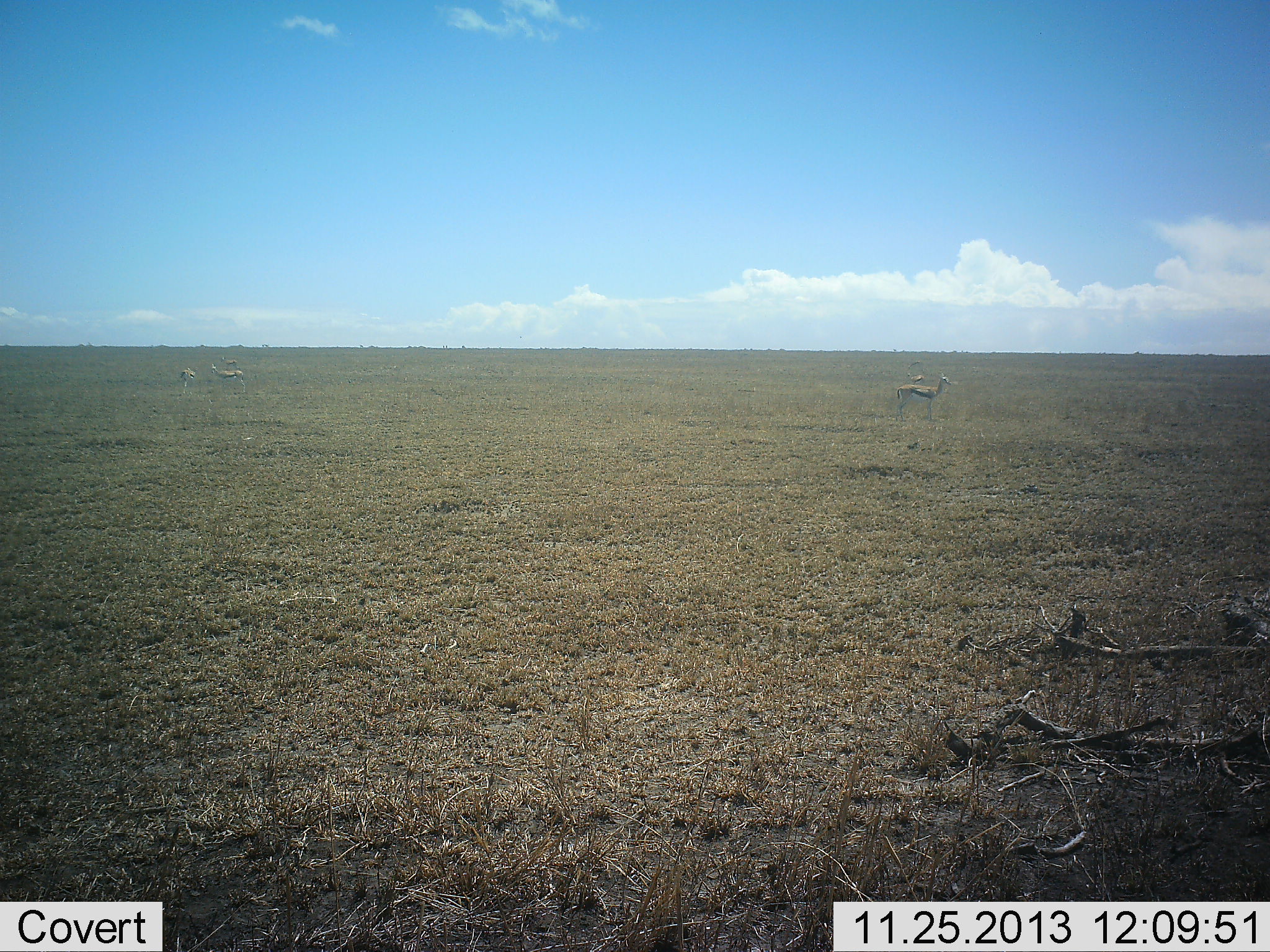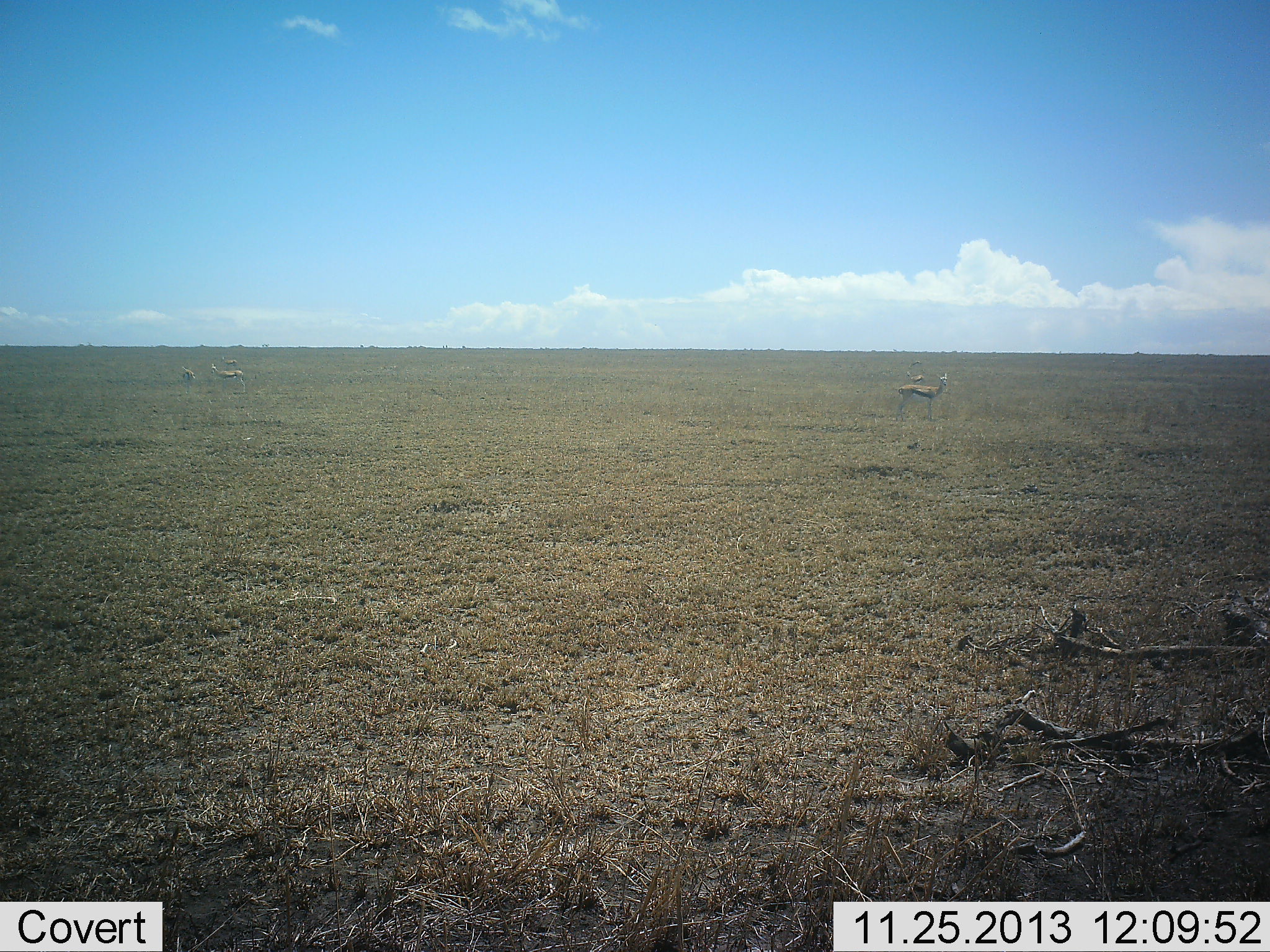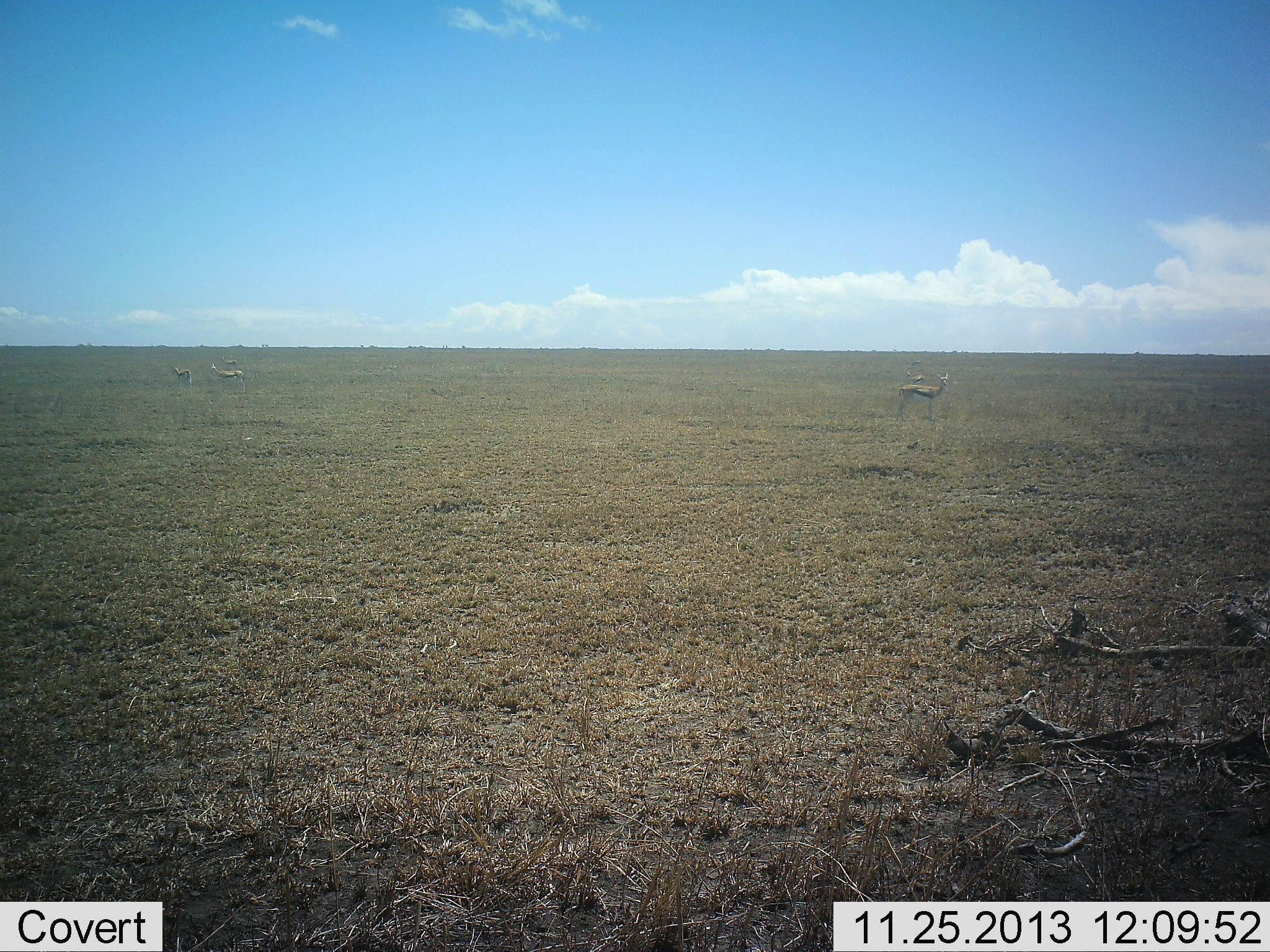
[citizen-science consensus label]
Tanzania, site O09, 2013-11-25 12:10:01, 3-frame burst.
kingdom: Animalia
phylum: Chordata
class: Mammalia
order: Artiodactyla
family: Bovidae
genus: Eudorcas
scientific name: Eudorcas thomsonii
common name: thomson's gazelle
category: gazellethomsons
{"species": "gazellethomsons (thomson's gazelle) (Eudorcas thomsonii)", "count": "4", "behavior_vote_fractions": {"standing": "100%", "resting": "0%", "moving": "10%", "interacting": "0%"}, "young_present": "10%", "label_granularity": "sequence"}